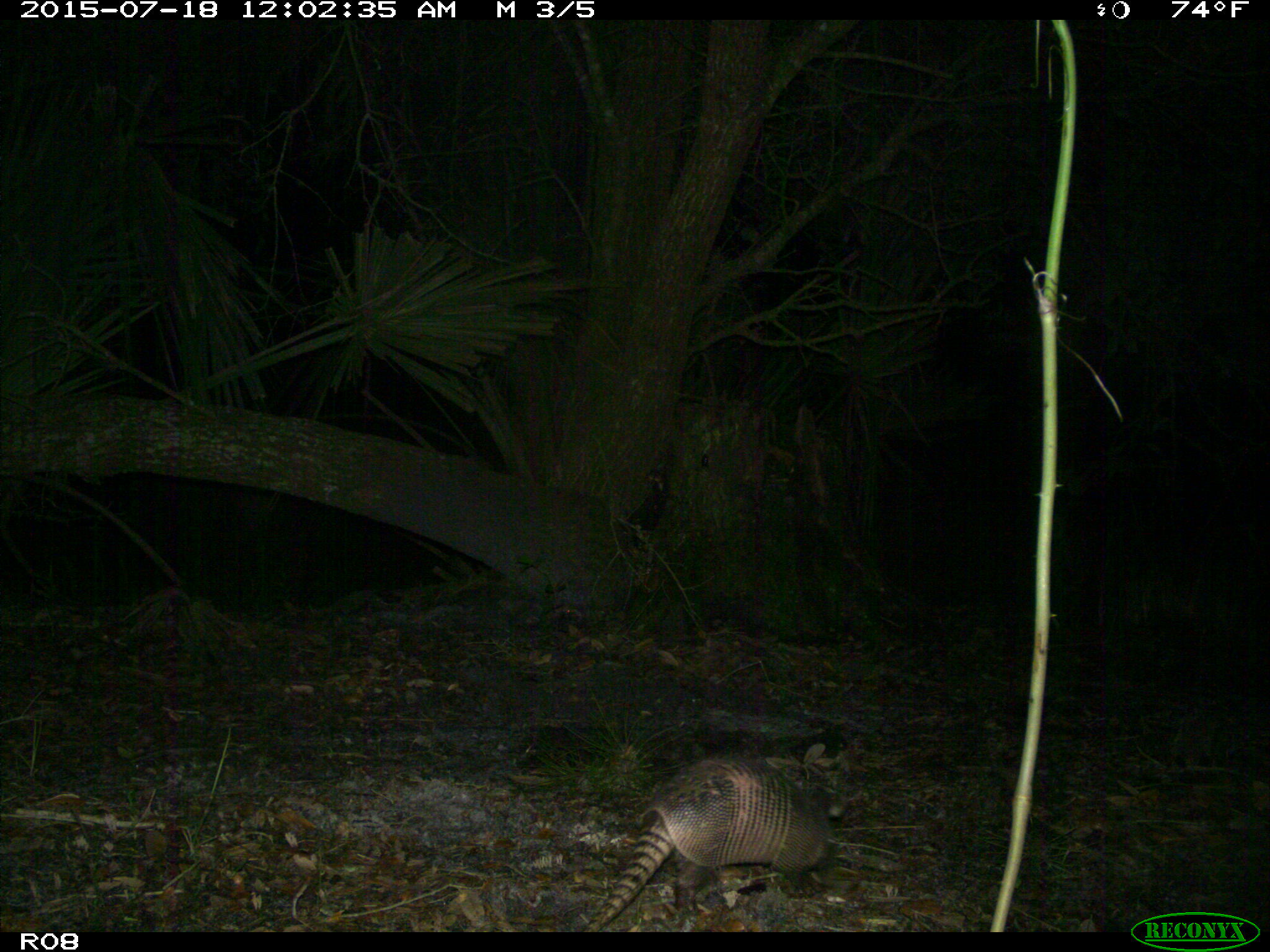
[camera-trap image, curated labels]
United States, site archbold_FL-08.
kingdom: Animalia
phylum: Chordata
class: Mammalia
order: Cingulata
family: Dasypodidae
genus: Dasypus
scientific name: Dasypus novemcinctus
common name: nine-banded armadillo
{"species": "Dasypus novemcinctus (nine-banded armadillo)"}